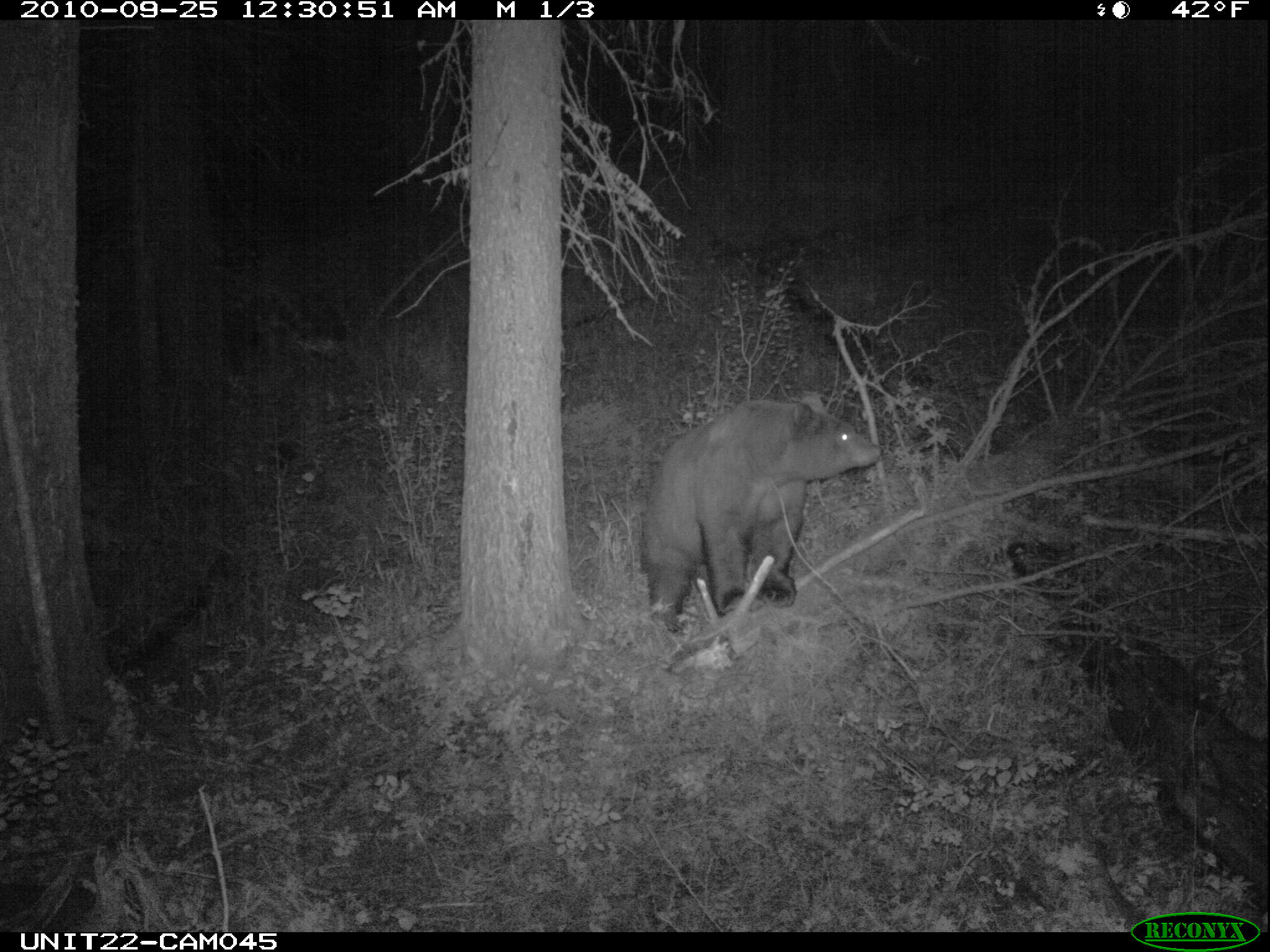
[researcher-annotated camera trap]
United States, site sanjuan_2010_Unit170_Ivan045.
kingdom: Animalia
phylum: Chordata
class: Mammalia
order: Carnivora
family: Ursidae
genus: Ursus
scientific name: Ursus americanus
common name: american black bear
Ursus americanus (american black bear).